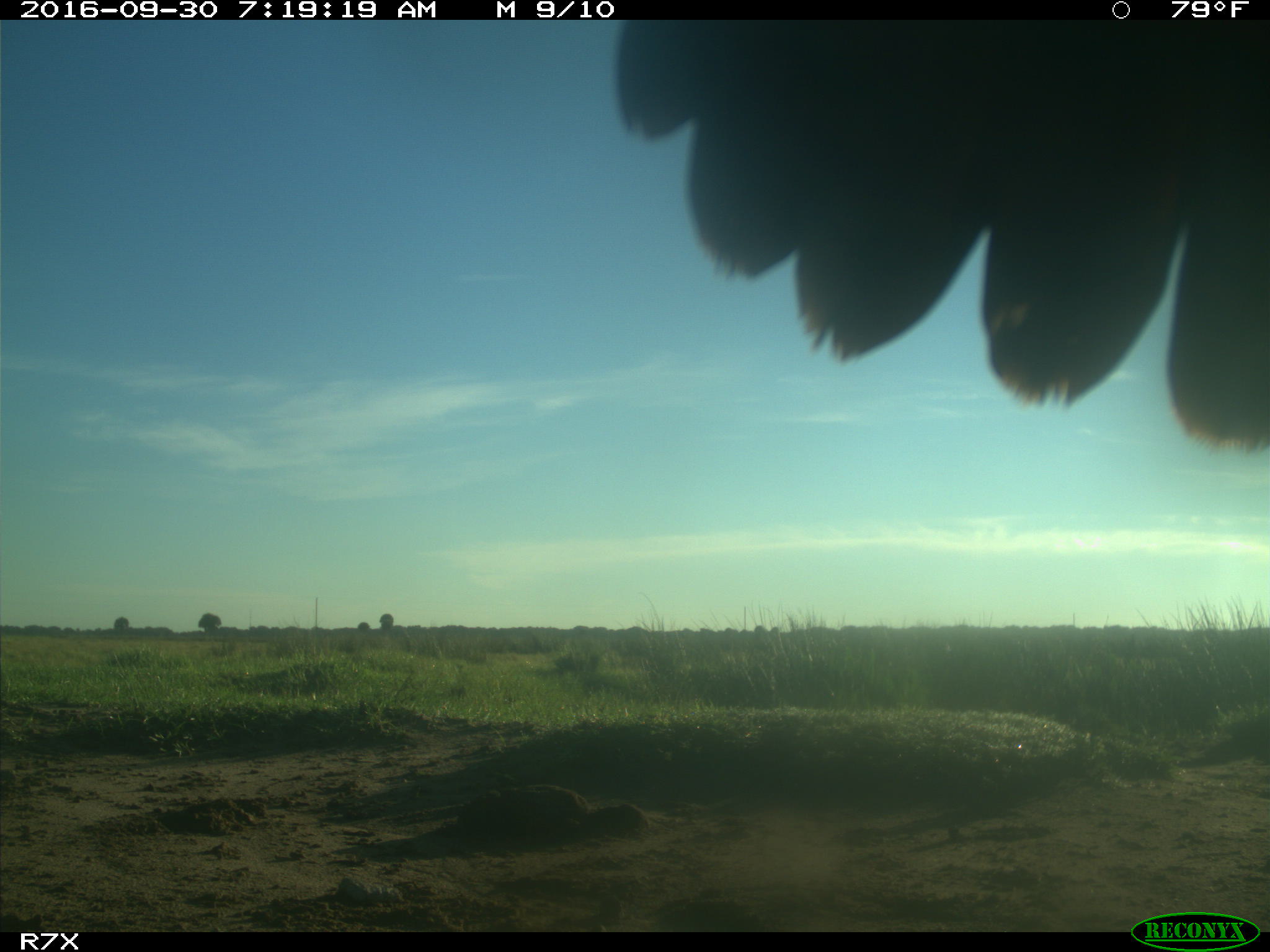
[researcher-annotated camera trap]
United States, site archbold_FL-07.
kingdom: Animalia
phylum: Chordata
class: Aves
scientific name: Aves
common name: birds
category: unidentified bird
Unidentified bird (birds) (Aves).